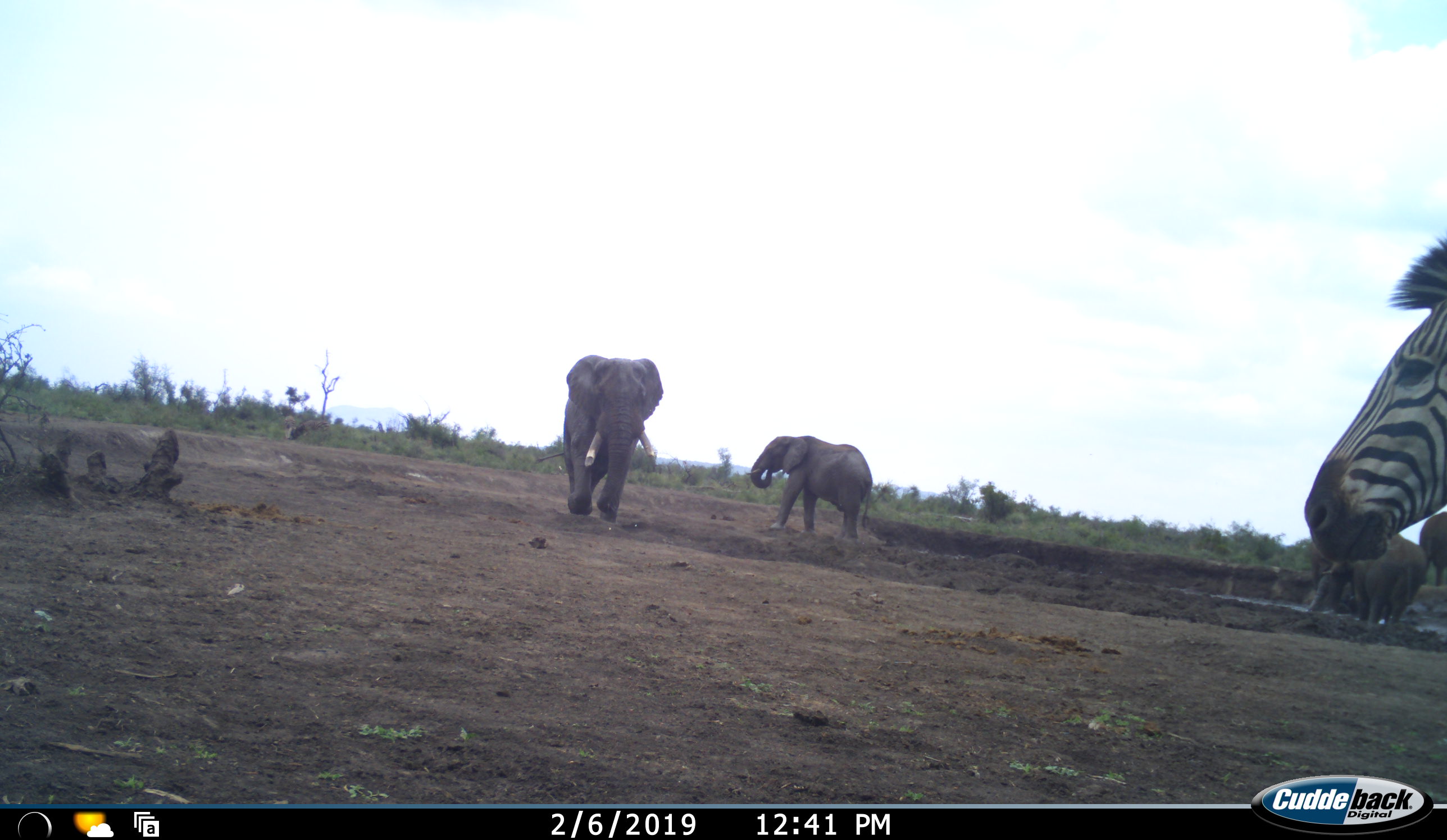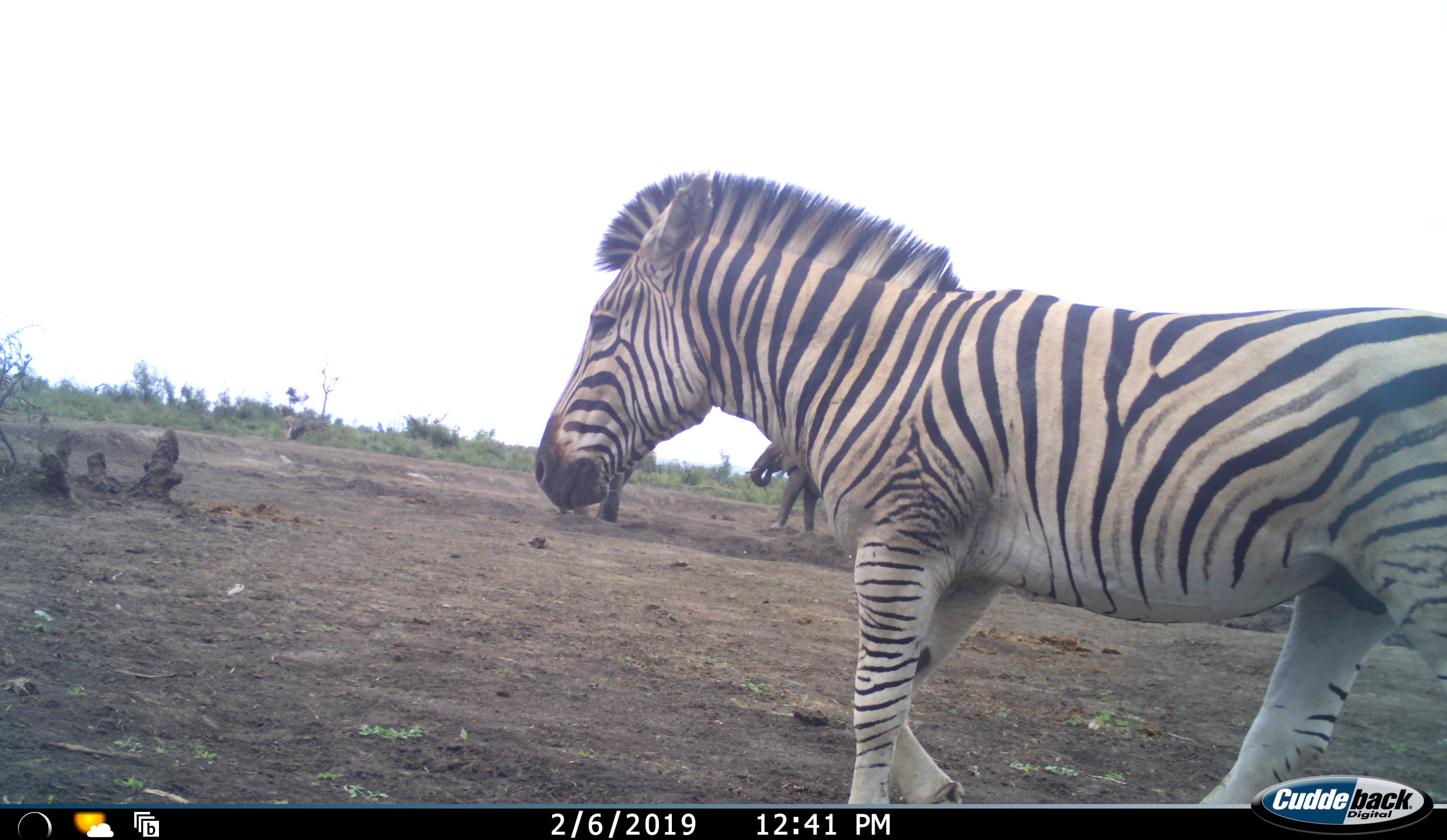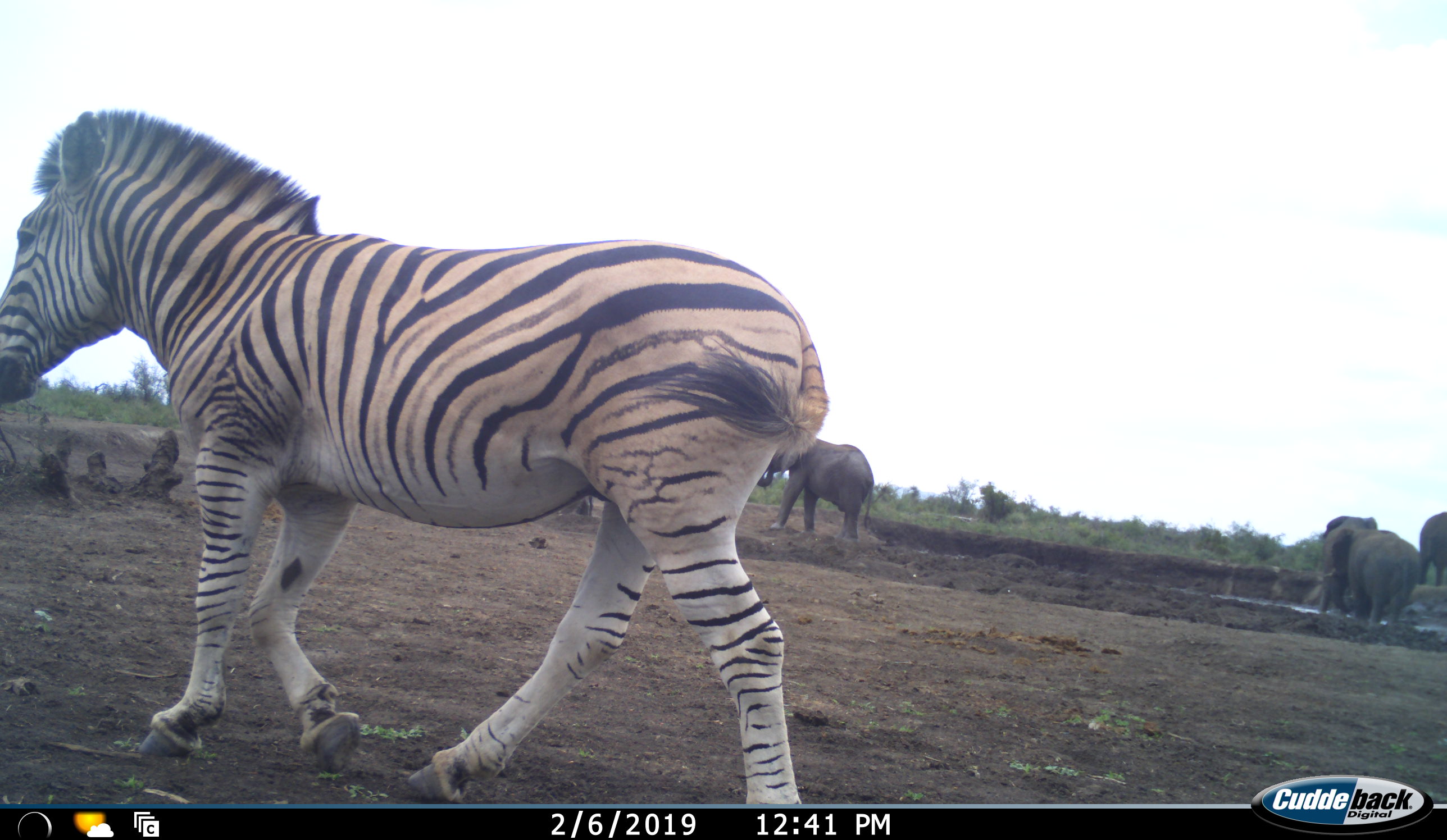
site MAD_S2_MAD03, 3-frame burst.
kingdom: Animalia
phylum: Chordata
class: Mammalia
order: Proboscidea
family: Elephantidae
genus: Loxodonta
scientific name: Loxodonta africana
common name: african bush elephant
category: elephant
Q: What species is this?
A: Elephant (african bush elephant) (Loxodonta africana).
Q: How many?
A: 5.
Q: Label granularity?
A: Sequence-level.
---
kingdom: Animalia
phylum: Chordata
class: Mammalia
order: Perissodactyla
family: Equidae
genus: Equus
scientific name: Equus quagga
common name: plains zebra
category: zebraplains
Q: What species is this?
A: Zebraplains (plains zebra) (Equus quagga).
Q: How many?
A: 1.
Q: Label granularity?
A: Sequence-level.